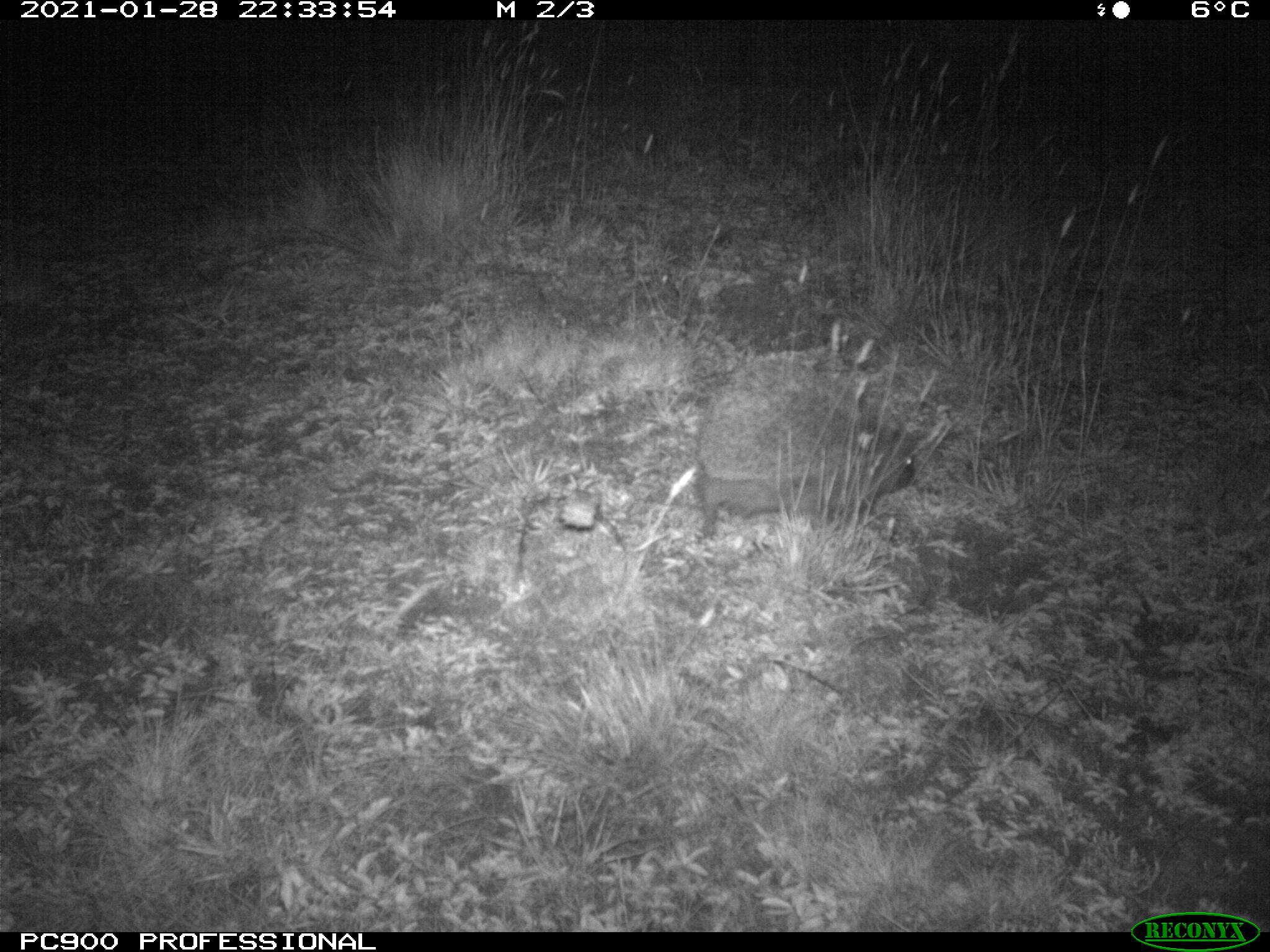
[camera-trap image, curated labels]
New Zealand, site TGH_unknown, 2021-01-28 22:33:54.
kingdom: Animalia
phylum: Chordata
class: Mammalia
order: Eulipotyphla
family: Erinaceidae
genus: Erinaceus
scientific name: Erinaceus europaeus europaeus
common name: european hedgehog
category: hedgehog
Hedgehog (european hedgehog) (Erinaceus europaeus europaeus).